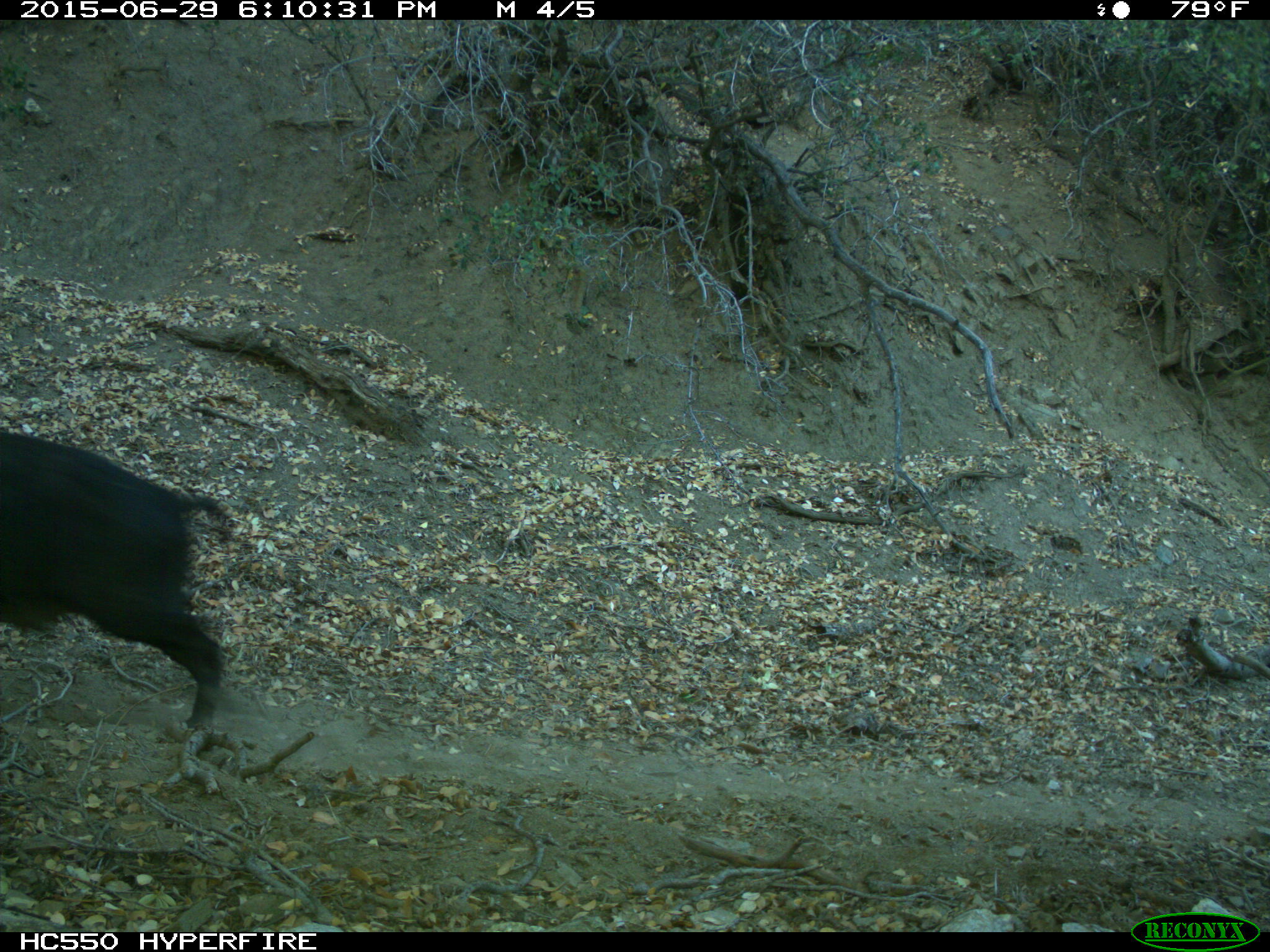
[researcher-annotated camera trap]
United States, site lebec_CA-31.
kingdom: Animalia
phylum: Chordata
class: Mammalia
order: Artiodactyla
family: Suidae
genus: Sus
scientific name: Sus scrofa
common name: wild boar